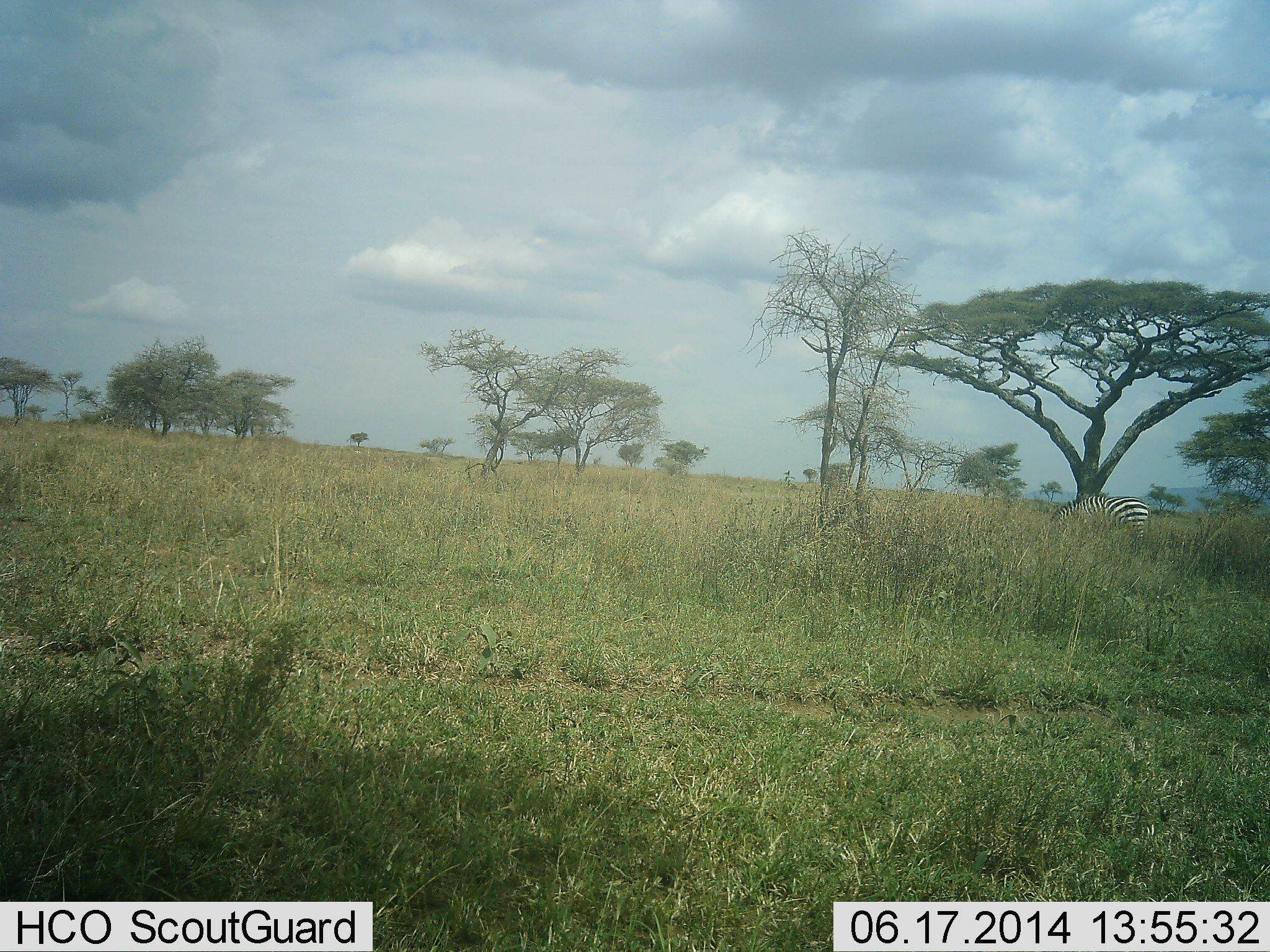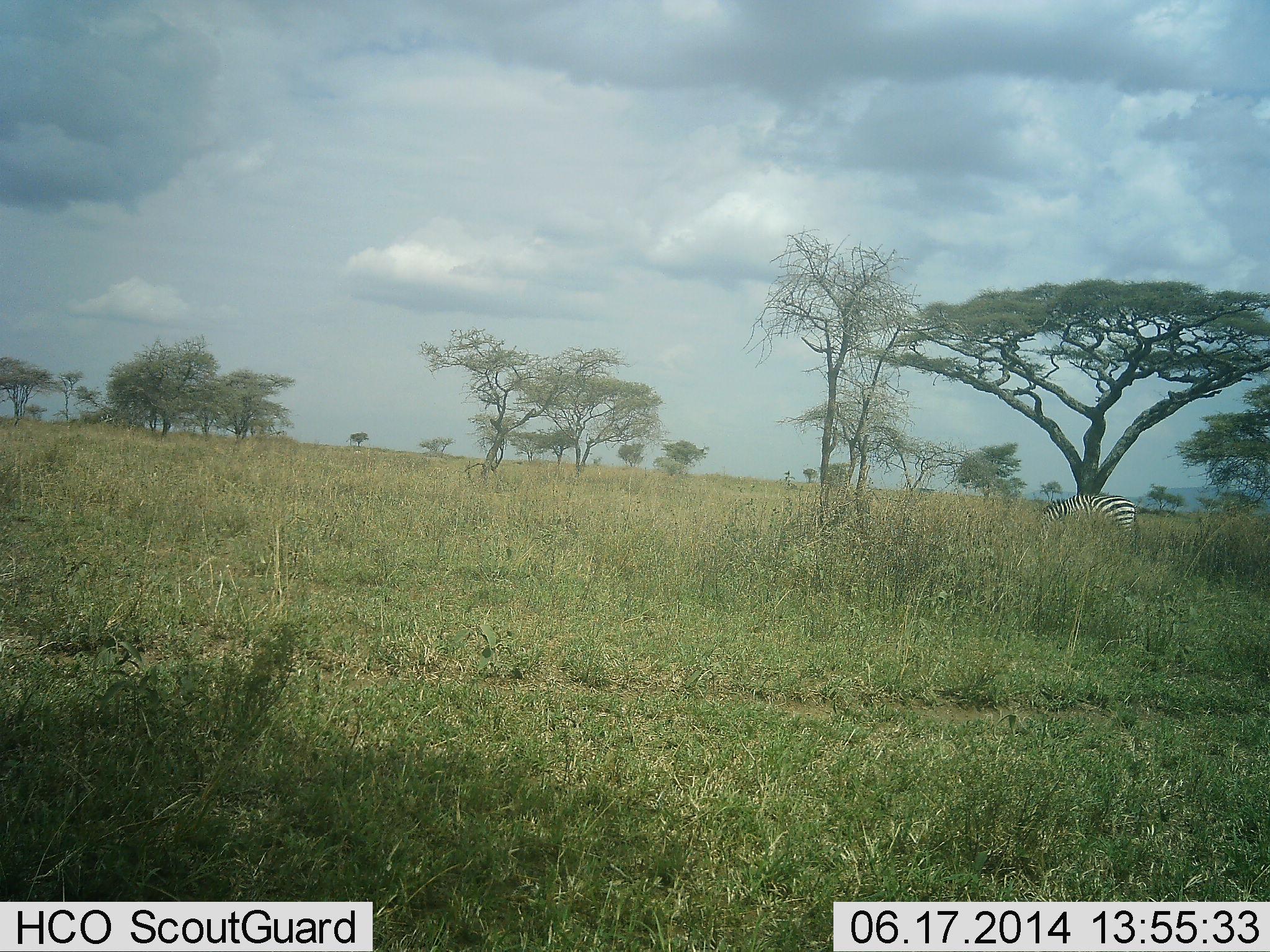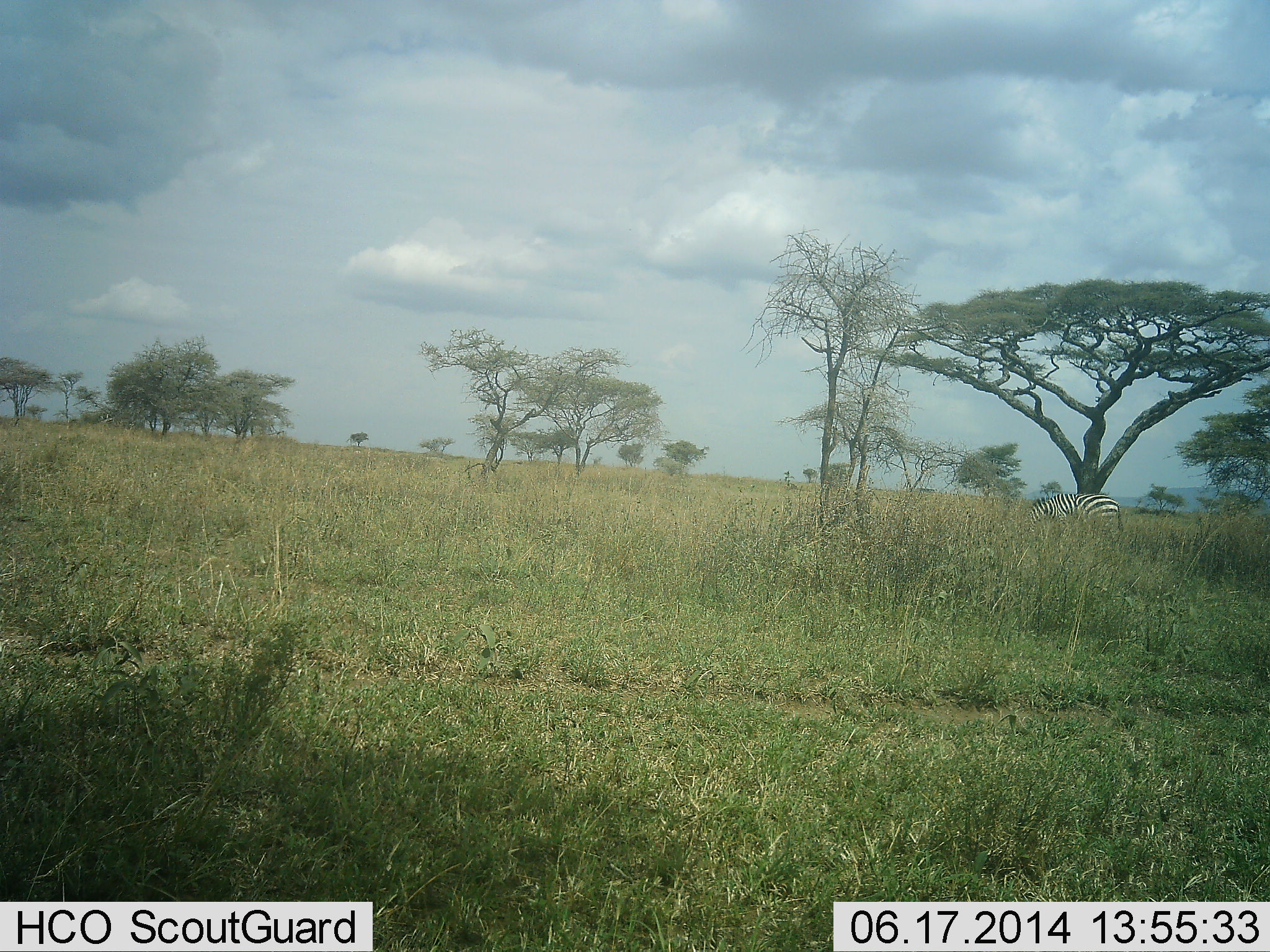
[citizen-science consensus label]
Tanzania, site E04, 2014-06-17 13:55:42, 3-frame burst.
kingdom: Animalia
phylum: Chordata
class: Mammalia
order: Perissodactyla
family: Equidae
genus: Equus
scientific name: Equus quagga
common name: plains zebra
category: zebra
Zebra (plains zebra) (Equus quagga), count 1. Behavior (volunteer vote fractions): standing 0%, resting 0%, moving 50%, interacting 0%. Young present (vote fraction): 0%. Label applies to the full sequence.